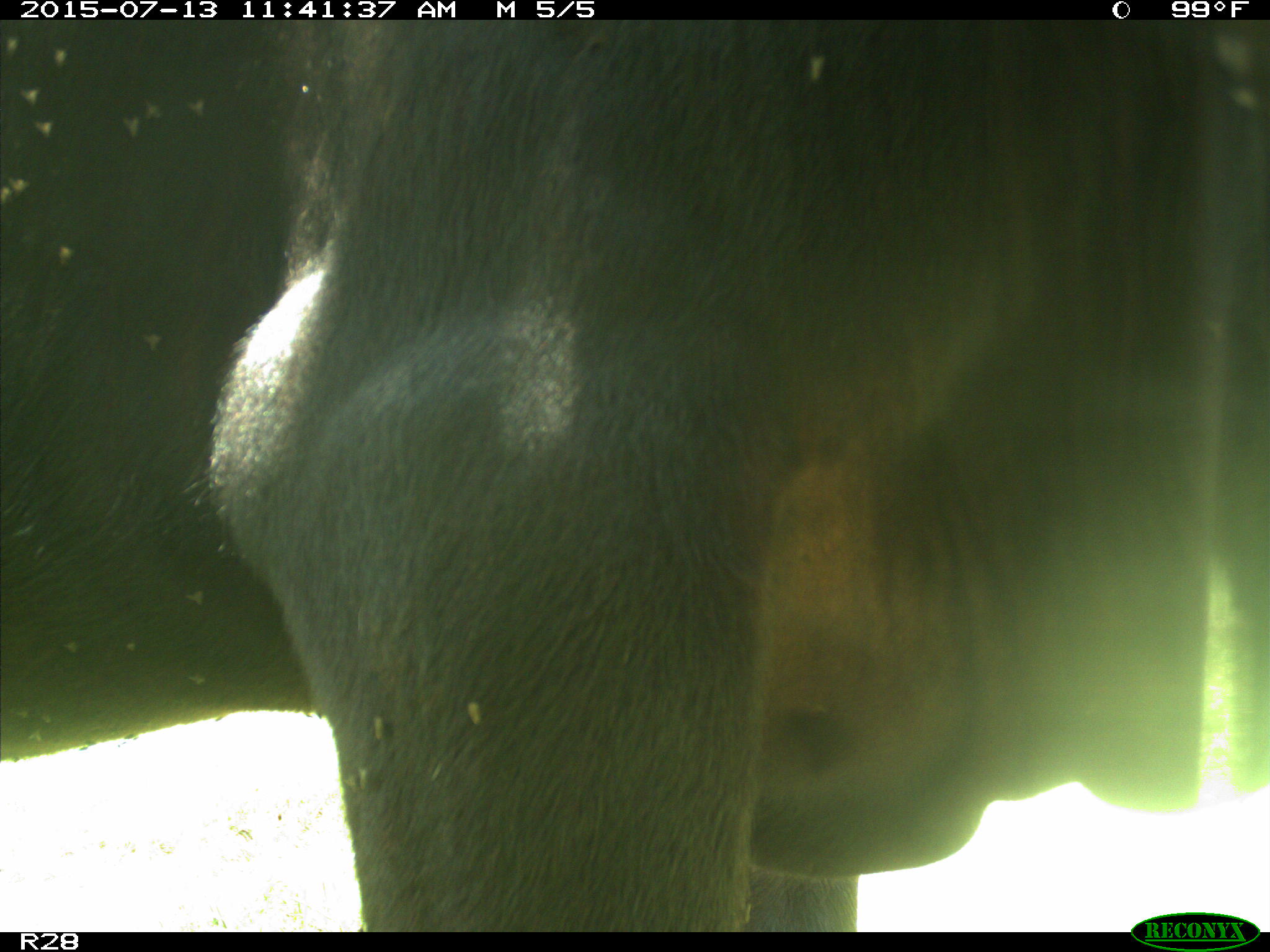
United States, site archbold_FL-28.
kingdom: Animalia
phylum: Chordata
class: Mammalia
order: Artiodactyla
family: Bovidae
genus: Bos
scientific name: Bos taurus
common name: domestic cow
Bos taurus (domestic cow).